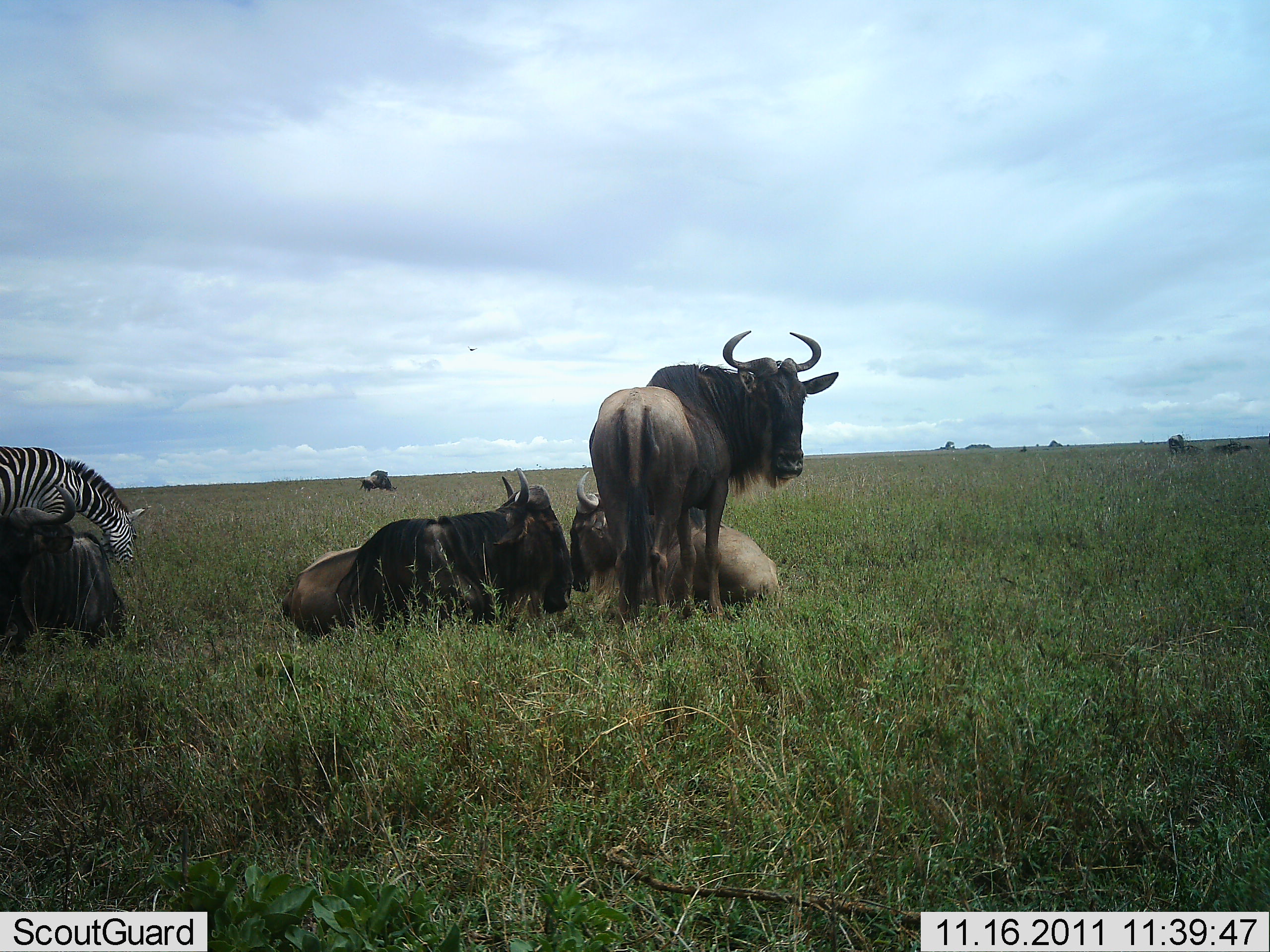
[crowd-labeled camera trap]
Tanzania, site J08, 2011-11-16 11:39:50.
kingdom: Animalia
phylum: Chordata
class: Mammalia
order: Artiodactyla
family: Bovidae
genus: Connochaetes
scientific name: Connochaetes taurinus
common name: blue wildebeest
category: wildebeest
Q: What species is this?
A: Wildebeest (blue wildebeest) (Connochaetes taurinus).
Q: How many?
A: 4.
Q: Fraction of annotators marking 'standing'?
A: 85%.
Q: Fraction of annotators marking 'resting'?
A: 100%.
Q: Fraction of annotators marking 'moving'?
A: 0%.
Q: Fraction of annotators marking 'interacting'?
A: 0%.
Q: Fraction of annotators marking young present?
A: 0%.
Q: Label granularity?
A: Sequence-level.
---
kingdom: Animalia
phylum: Chordata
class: Mammalia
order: Perissodactyla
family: Equidae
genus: Equus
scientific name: Equus quagga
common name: plains zebra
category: zebra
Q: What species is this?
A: Zebra (plains zebra) (Equus quagga).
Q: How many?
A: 1.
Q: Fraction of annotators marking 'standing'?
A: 15%.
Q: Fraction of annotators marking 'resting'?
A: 0%.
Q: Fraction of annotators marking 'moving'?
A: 0%.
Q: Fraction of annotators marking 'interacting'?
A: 0%.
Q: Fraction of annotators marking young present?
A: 0%.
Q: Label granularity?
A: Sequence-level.